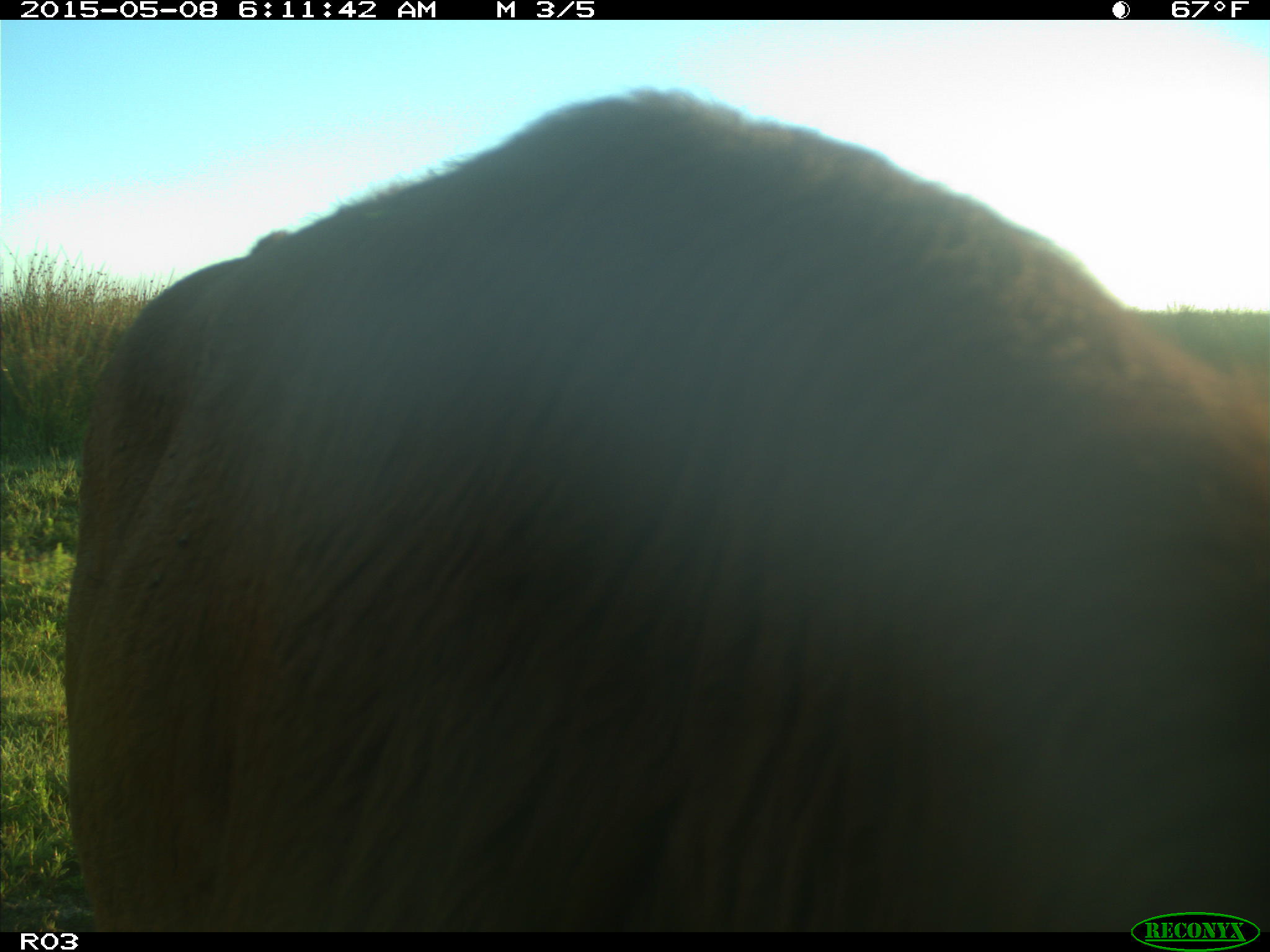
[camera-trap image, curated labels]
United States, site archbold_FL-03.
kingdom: Animalia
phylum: Chordata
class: Mammalia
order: Artiodactyla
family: Bovidae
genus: Bos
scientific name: Bos taurus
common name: domestic cow